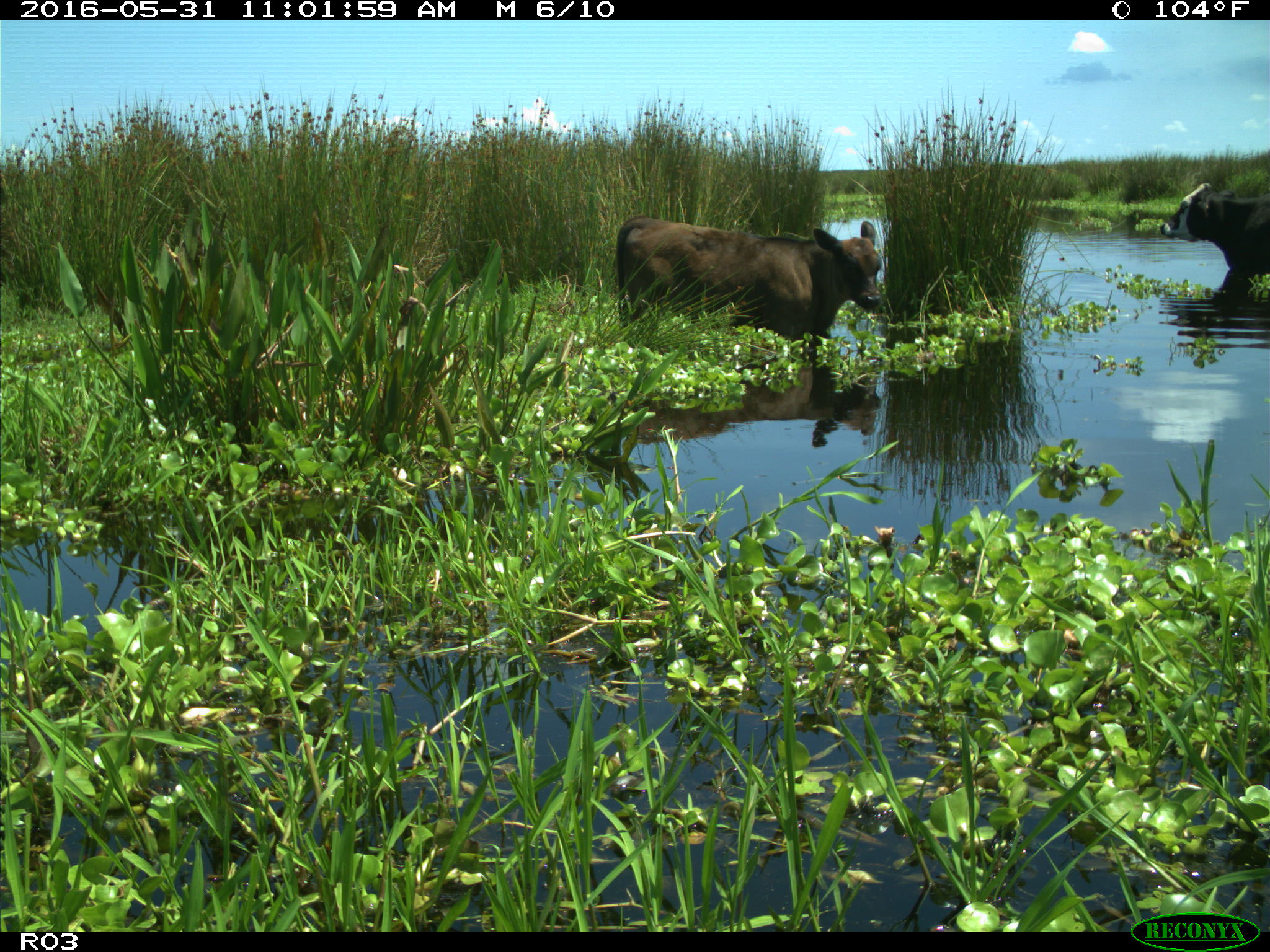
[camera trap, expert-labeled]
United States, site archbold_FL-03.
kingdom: Animalia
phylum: Chordata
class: Mammalia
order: Artiodactyla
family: Bovidae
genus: Bos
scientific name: Bos taurus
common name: domestic cow